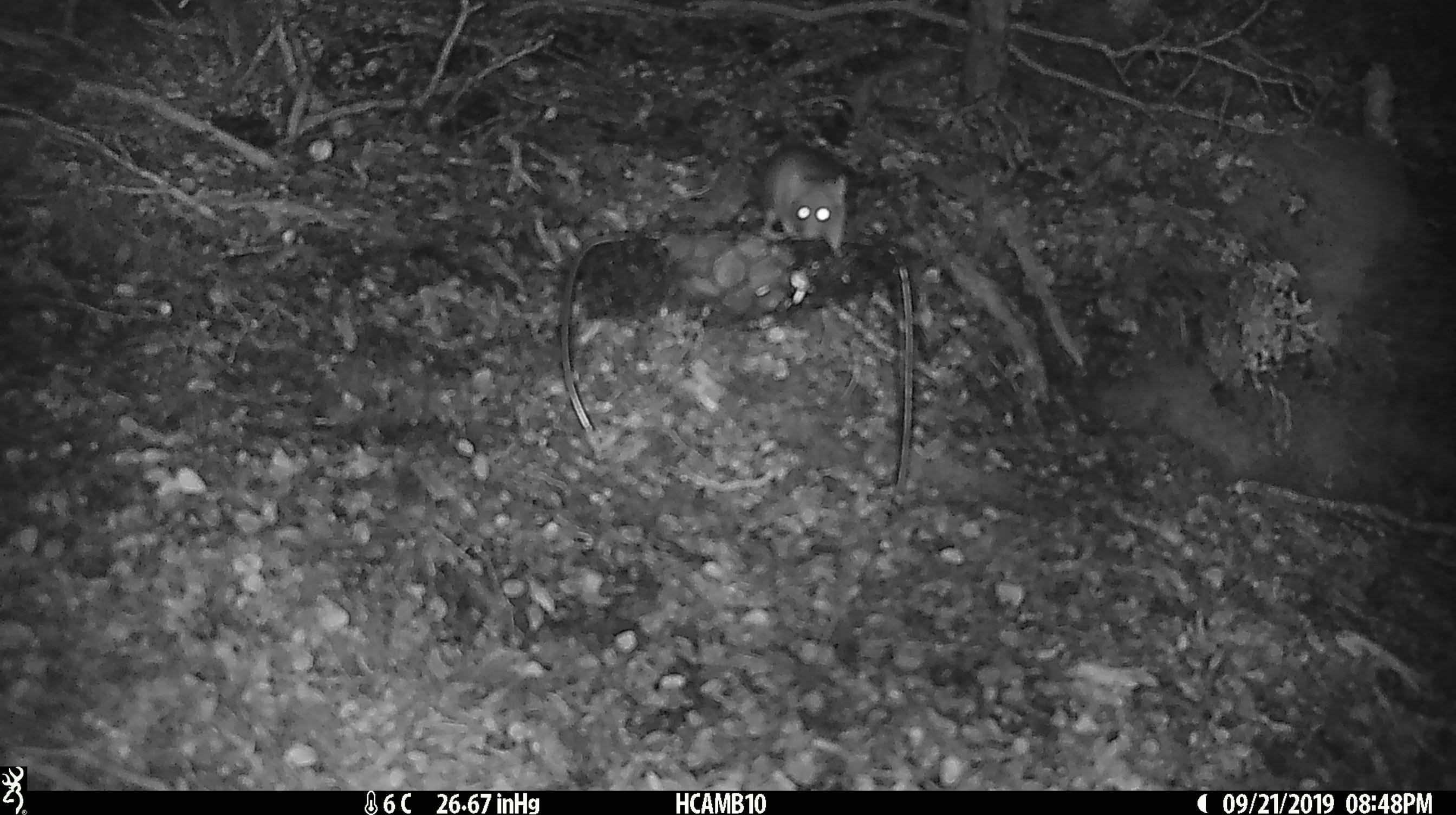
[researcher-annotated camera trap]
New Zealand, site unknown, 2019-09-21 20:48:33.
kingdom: Animalia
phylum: Chordata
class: Mammalia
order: Rodentia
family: Muridae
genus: Mus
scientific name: Mus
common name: mouse